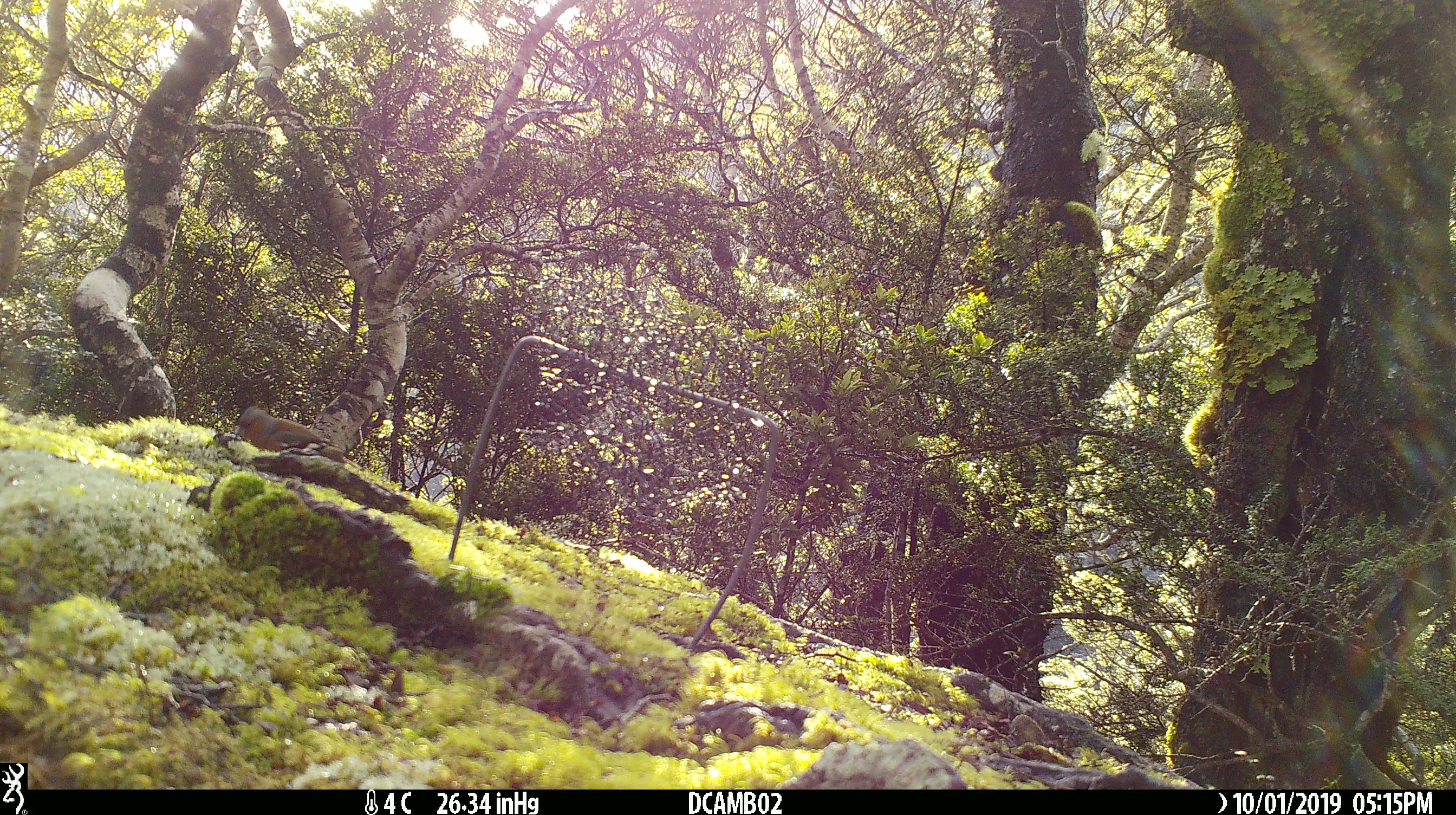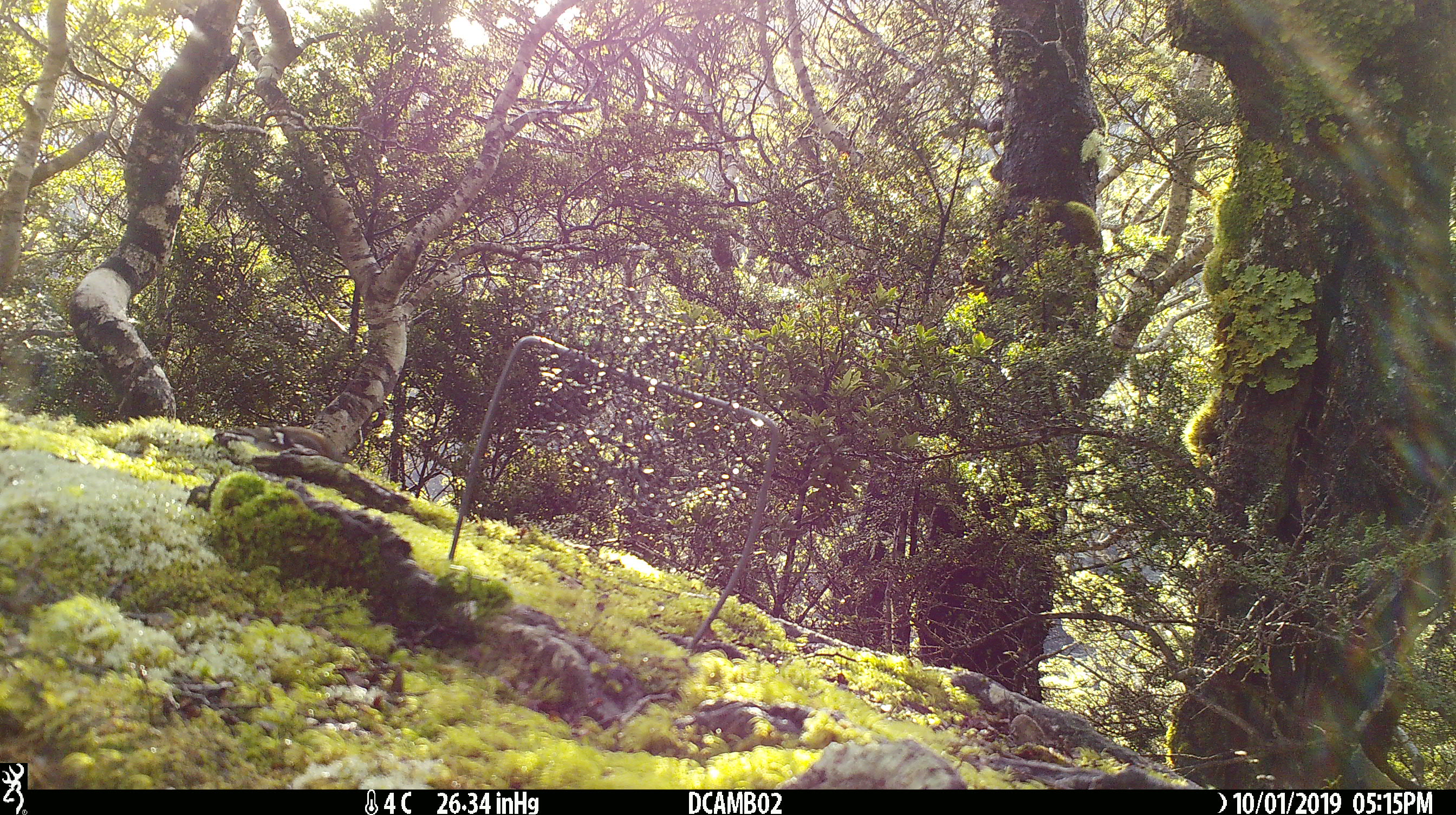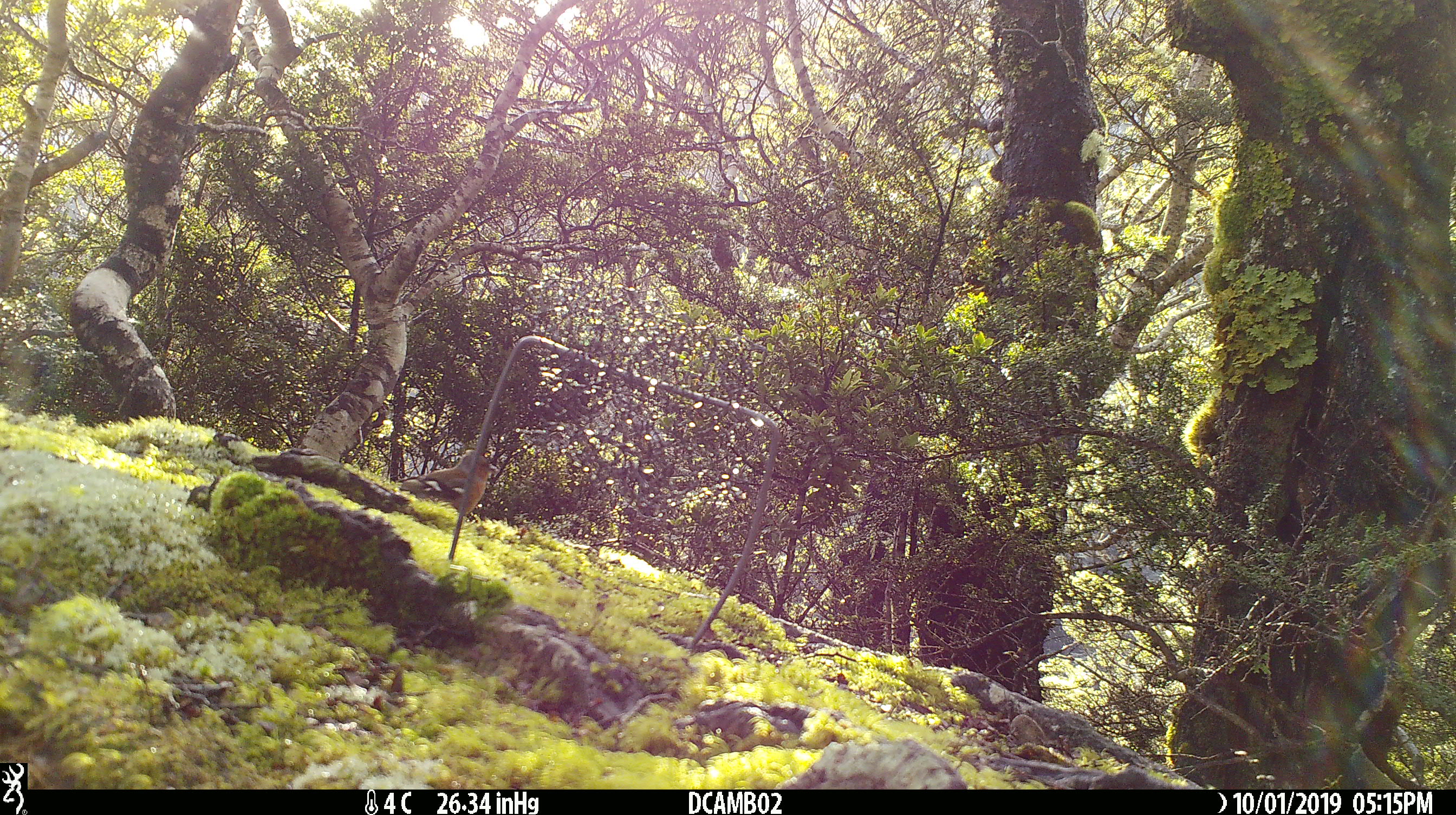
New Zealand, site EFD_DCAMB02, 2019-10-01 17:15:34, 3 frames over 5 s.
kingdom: Animalia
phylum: Chordata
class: Aves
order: Passeriformes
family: Fringillidae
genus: Fringilla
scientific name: Fringilla coelebs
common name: common chaffinch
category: chaffinch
Chaffinch (common chaffinch) (Fringilla coelebs).